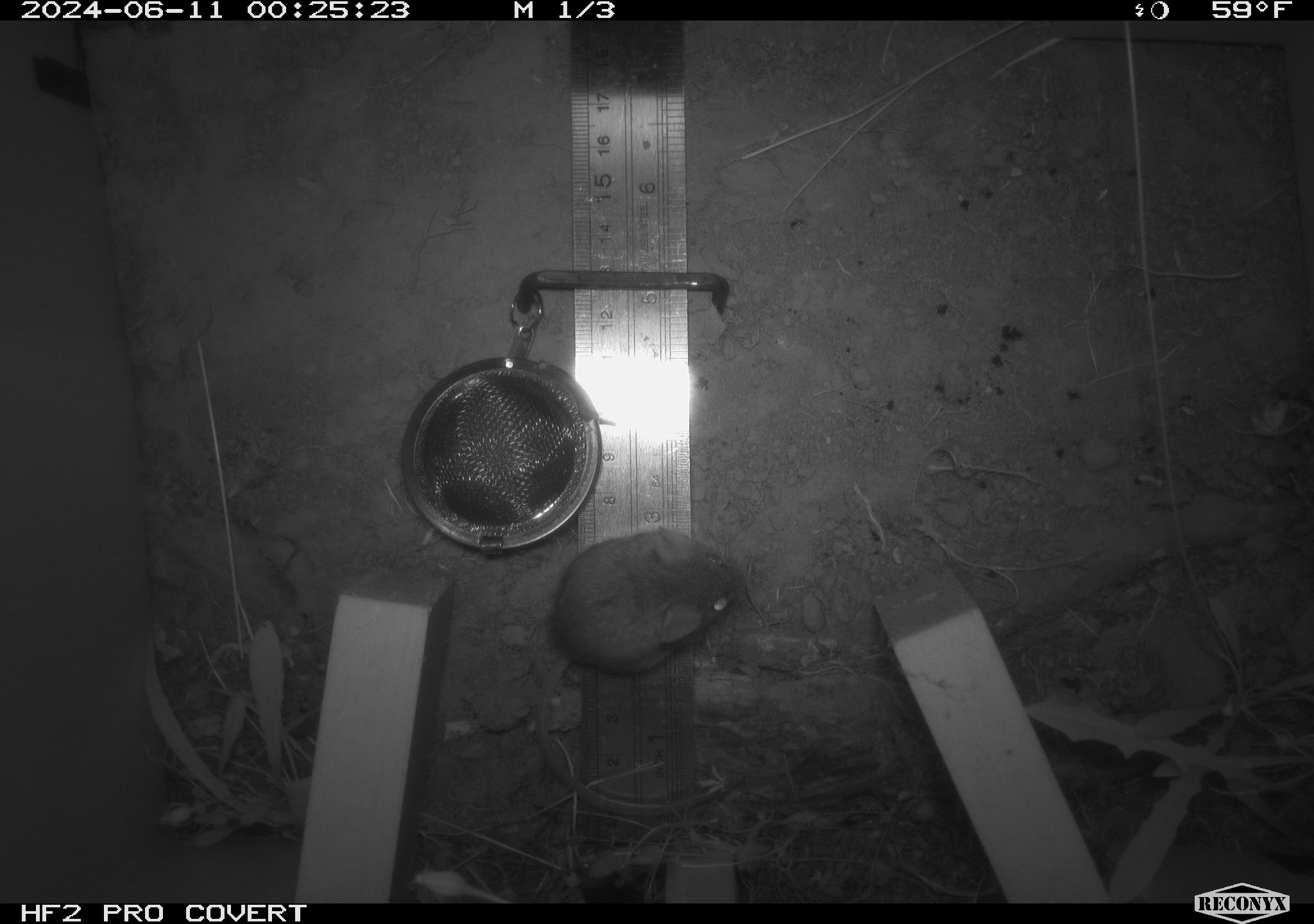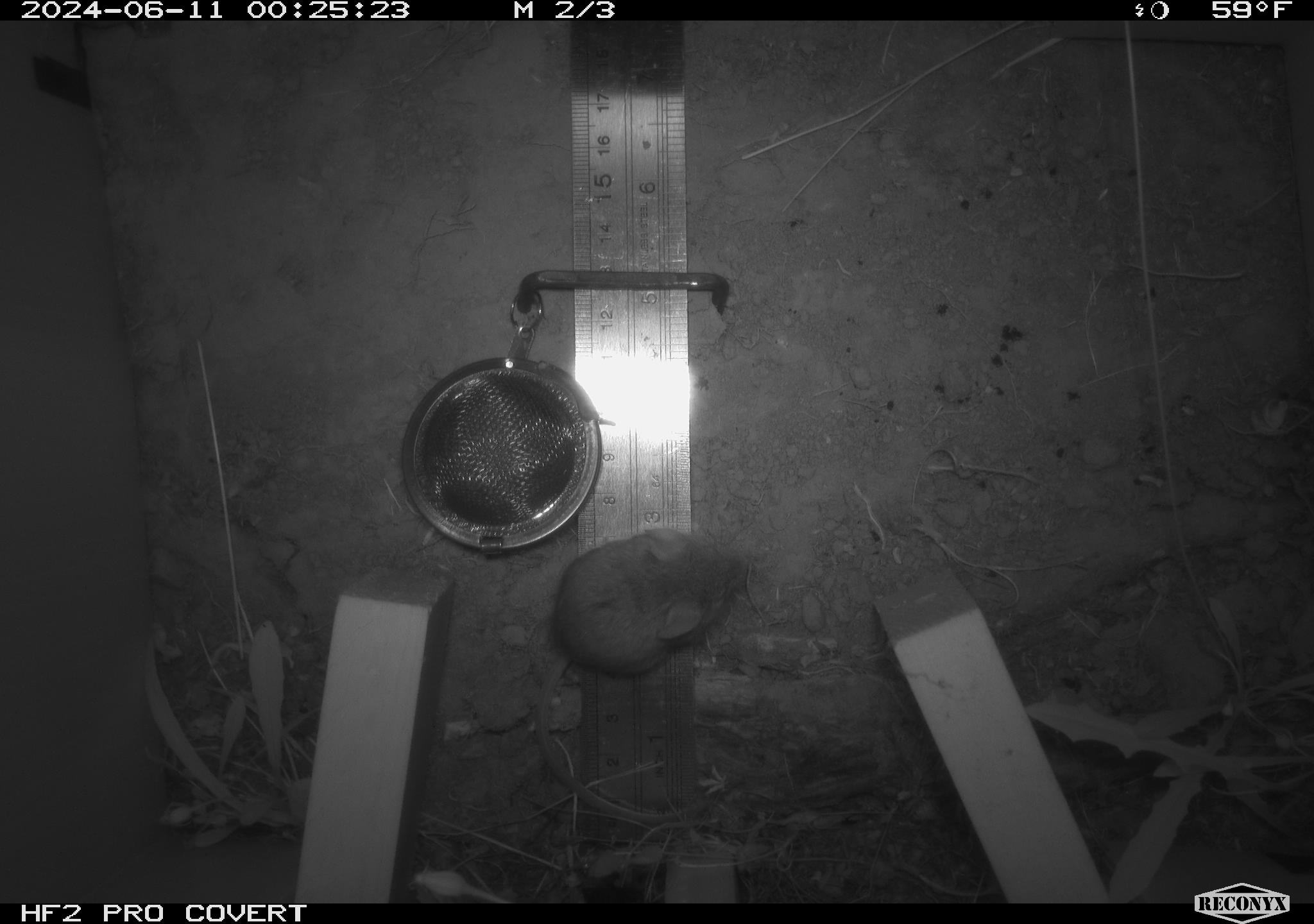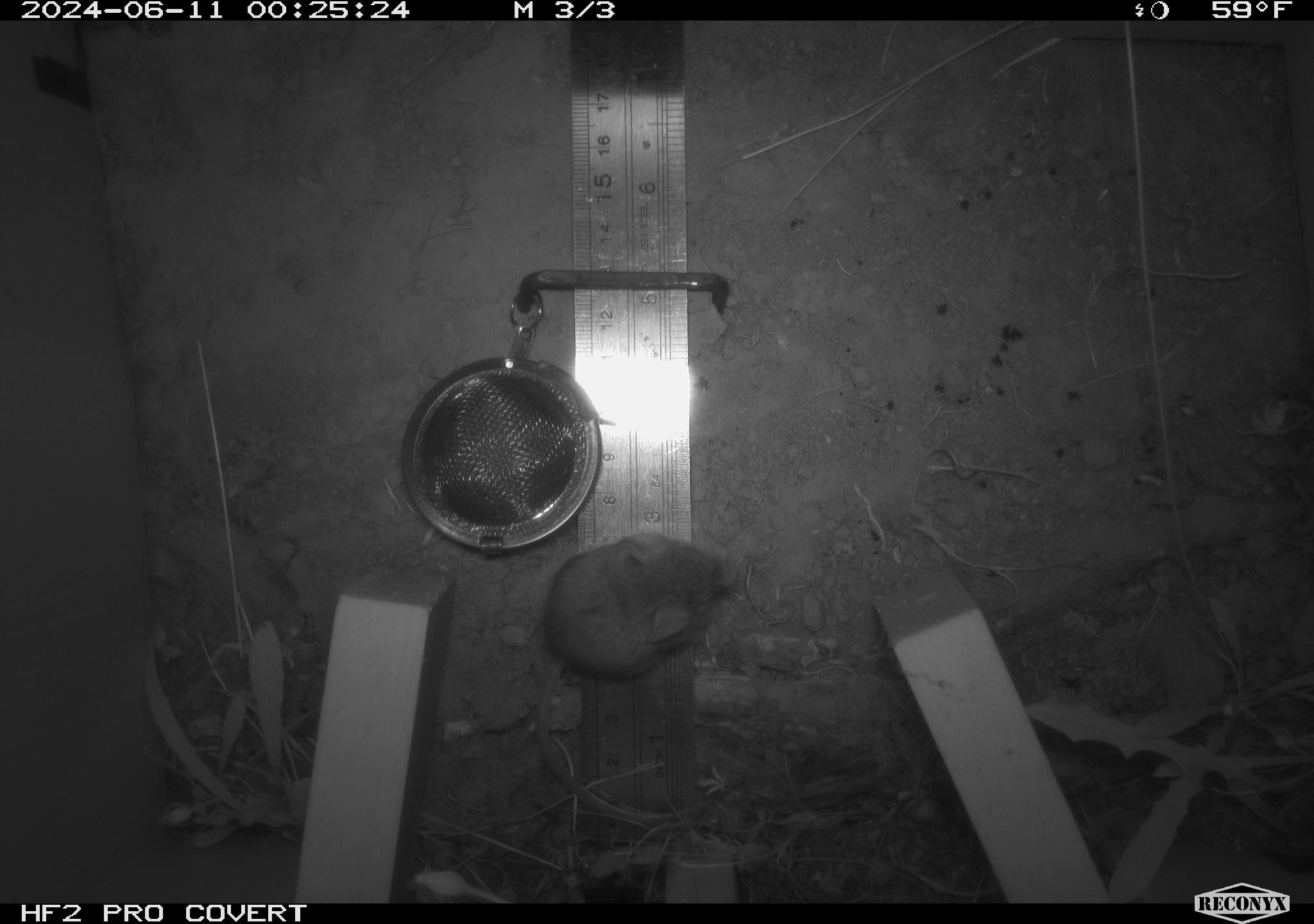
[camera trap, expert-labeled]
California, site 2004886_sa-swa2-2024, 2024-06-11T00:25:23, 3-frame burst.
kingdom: Animalia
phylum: Chordata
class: Mammalia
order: Rodentia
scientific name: Rodentia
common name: mouse species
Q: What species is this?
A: Mouse species (Rodentia).